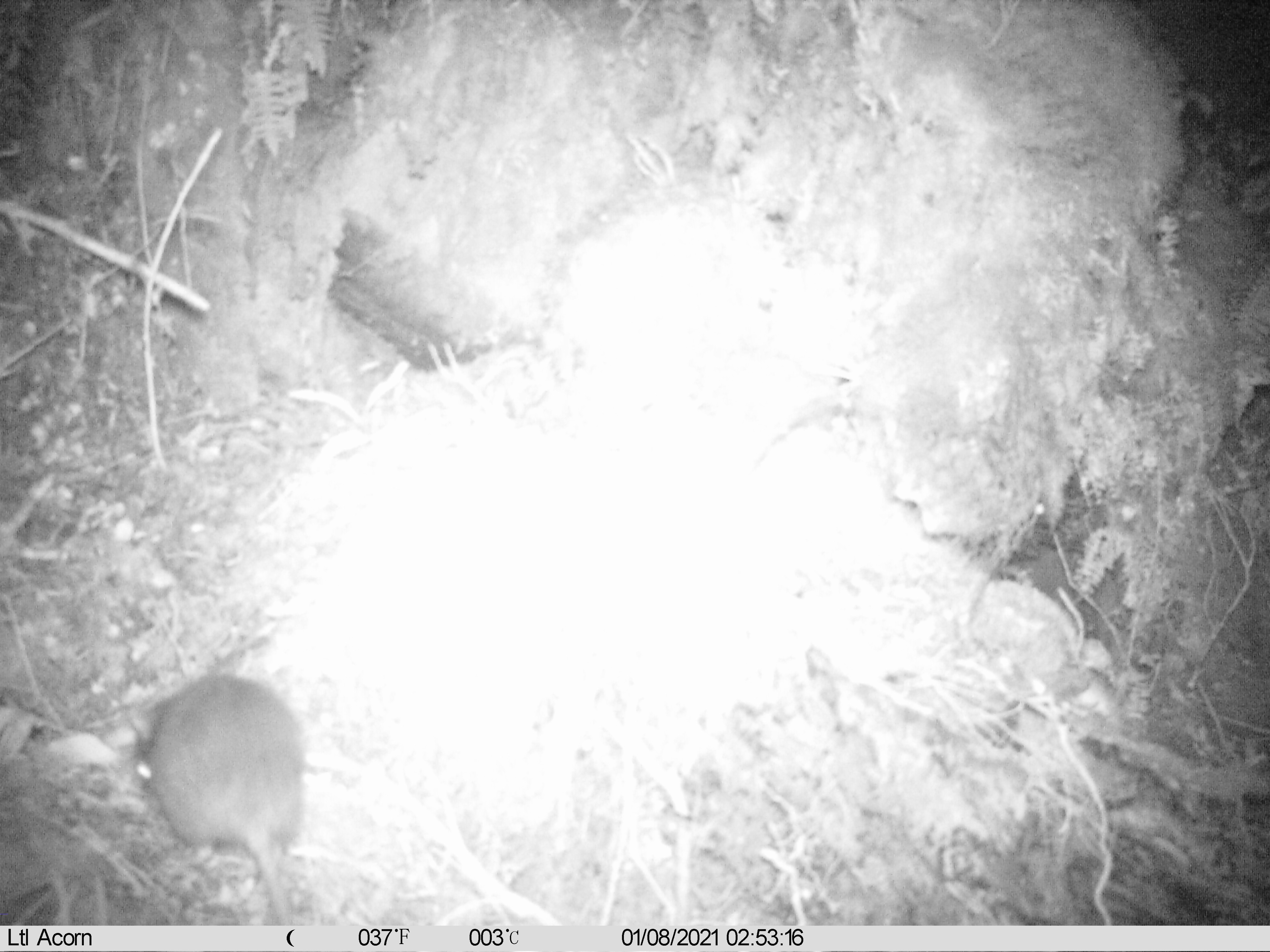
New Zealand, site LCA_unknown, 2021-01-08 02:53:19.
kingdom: Animalia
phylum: Chordata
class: Mammalia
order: Rodentia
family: Muridae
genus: Rattus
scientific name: Rattus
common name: rat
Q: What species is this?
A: Rat (Rattus).